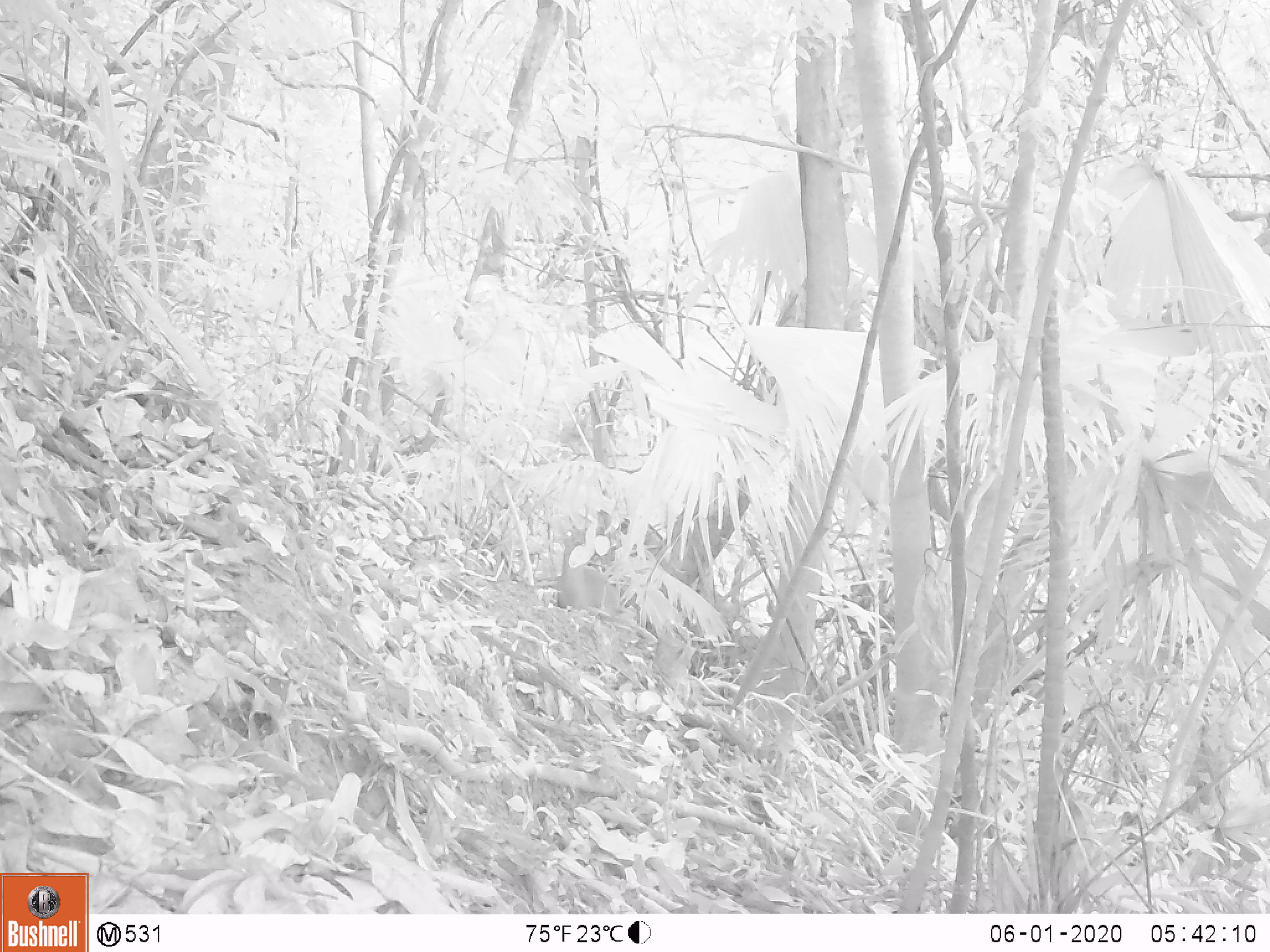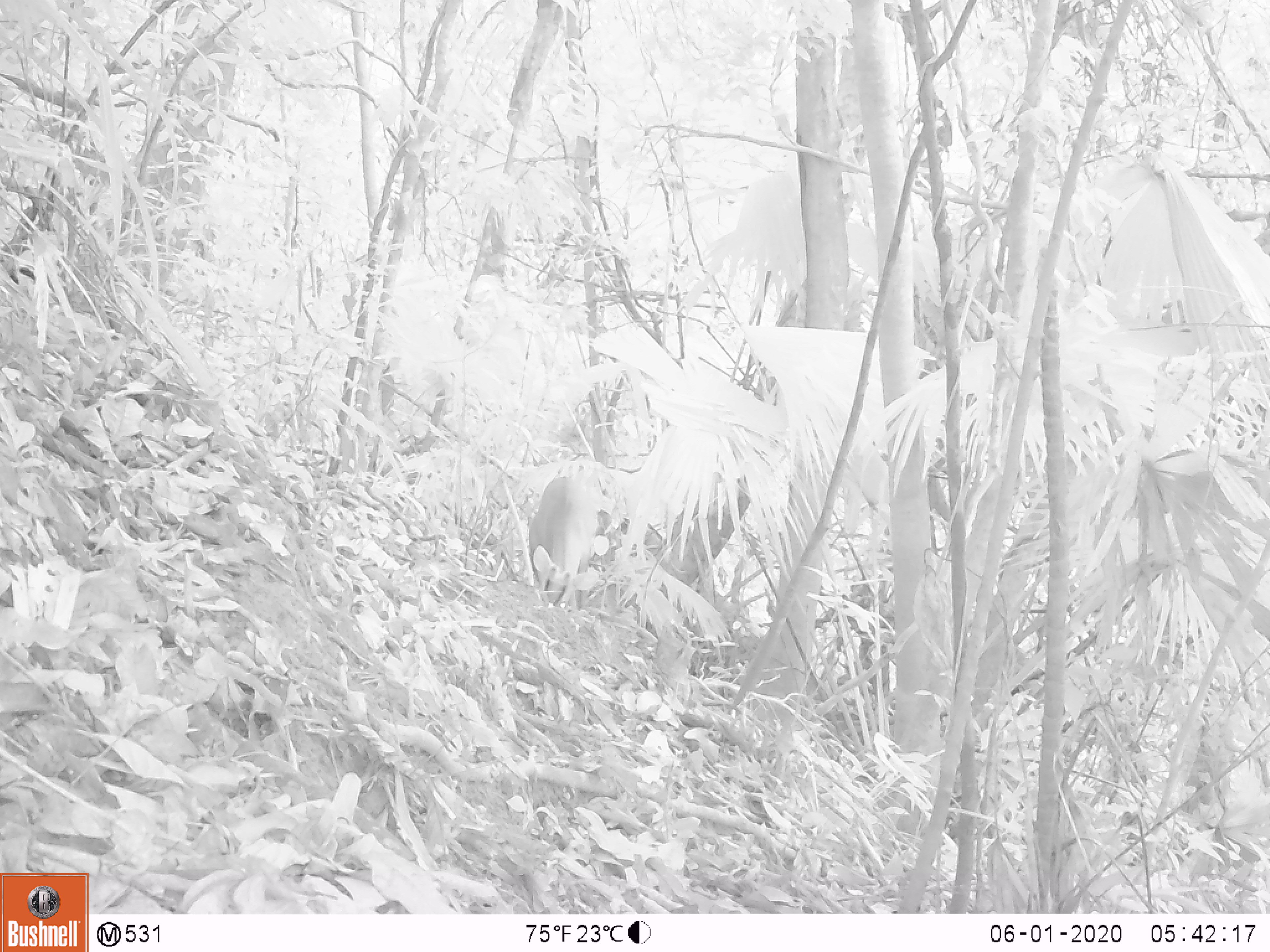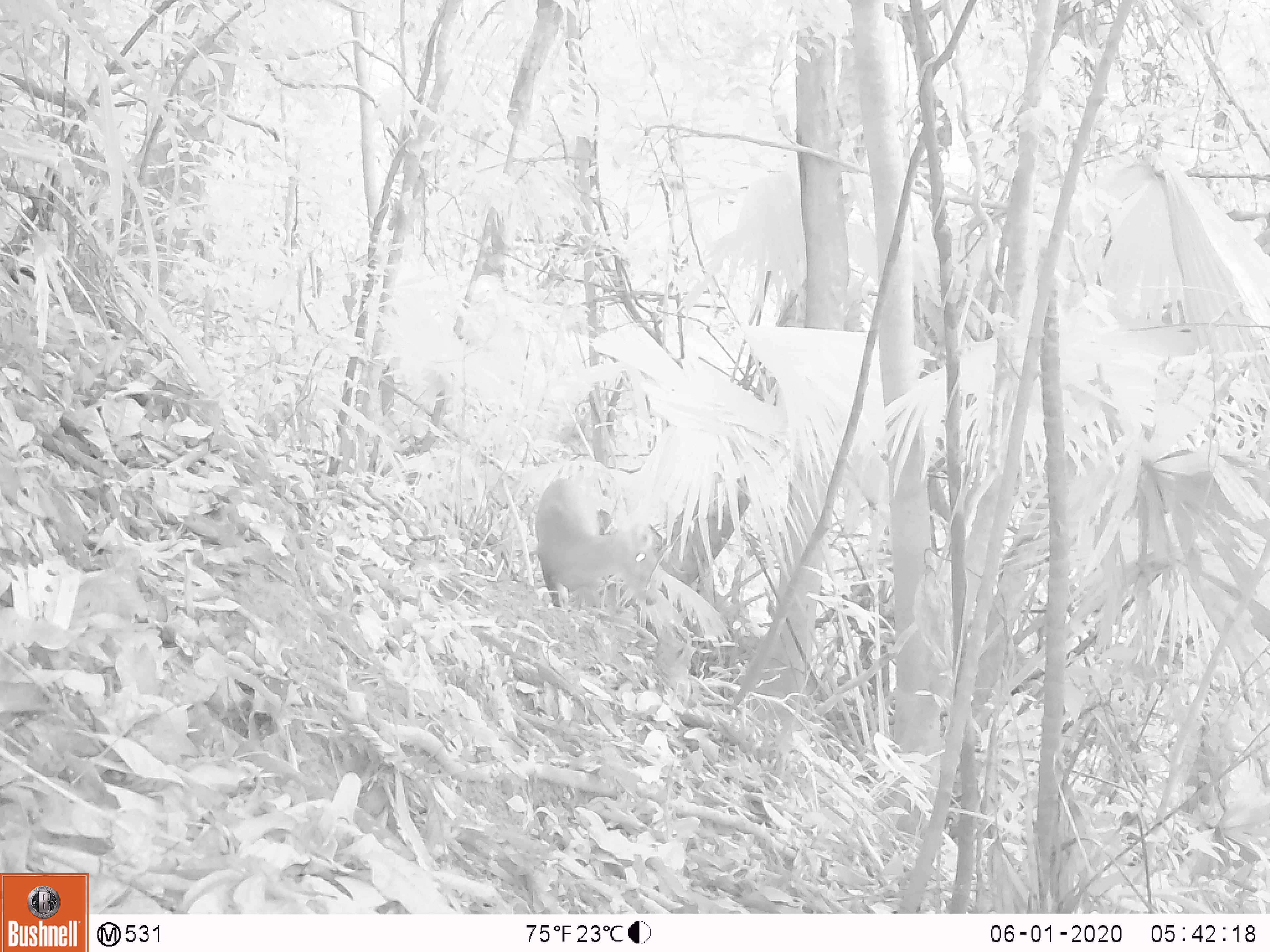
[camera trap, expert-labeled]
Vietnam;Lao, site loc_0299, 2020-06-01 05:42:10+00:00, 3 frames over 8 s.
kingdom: Animalia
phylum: Chordata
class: Mammalia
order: Artiodactyla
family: Cervidae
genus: Muntiacus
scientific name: Muntiacus rooseveltorum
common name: roosevelt's muntjac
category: roosevelts muntjac group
Roosevelts muntjac group (roosevelt's muntjac) (Muntiacus rooseveltorum). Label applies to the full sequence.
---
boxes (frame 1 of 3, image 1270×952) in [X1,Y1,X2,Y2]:
roosevelts muntjac group: [557,522,620,614]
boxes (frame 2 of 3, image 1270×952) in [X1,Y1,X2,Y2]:
roosevelts muntjac group: [530,476,604,610]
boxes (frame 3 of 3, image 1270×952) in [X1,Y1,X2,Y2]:
roosevelts muntjac group: [533,476,658,607]